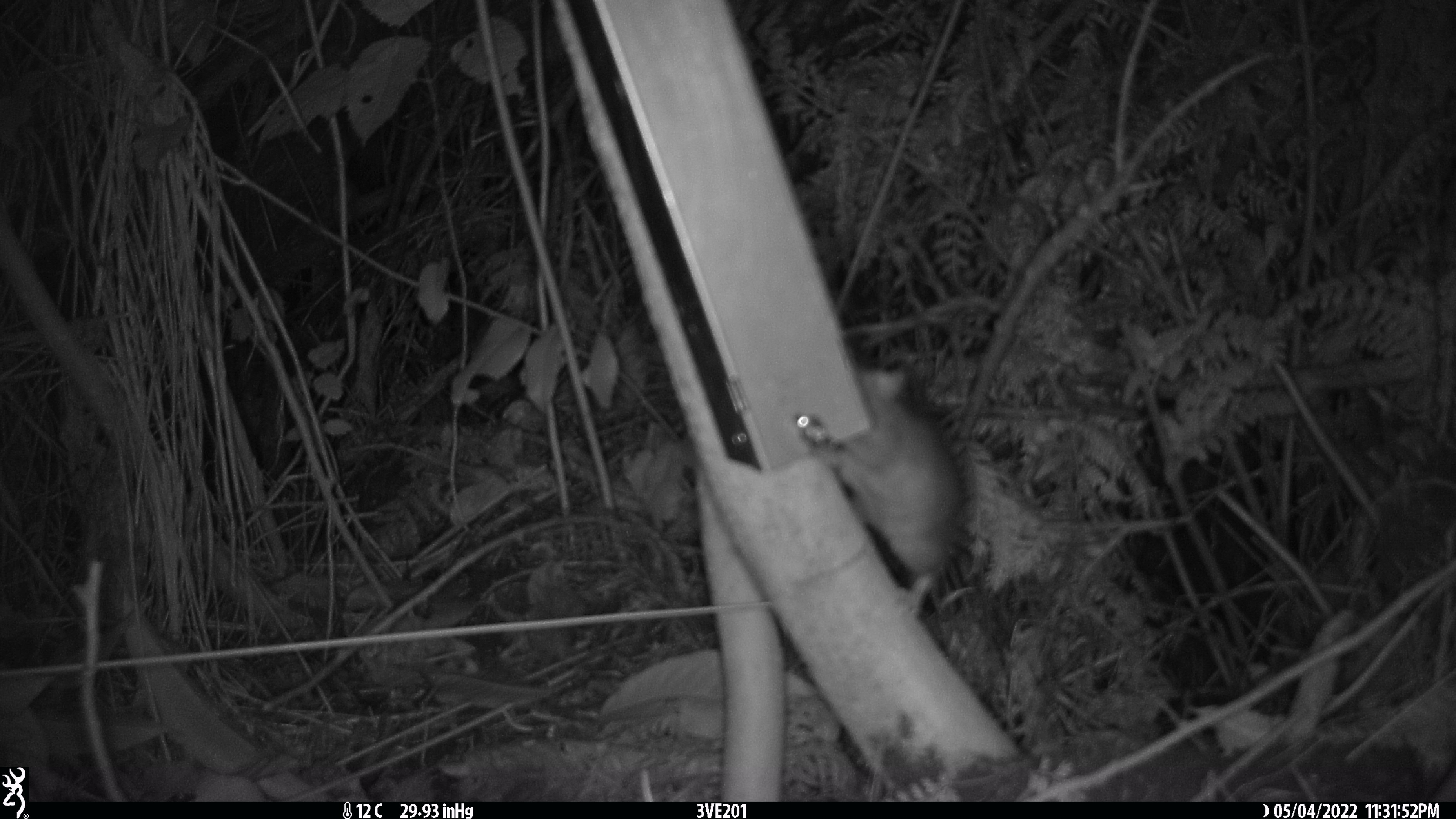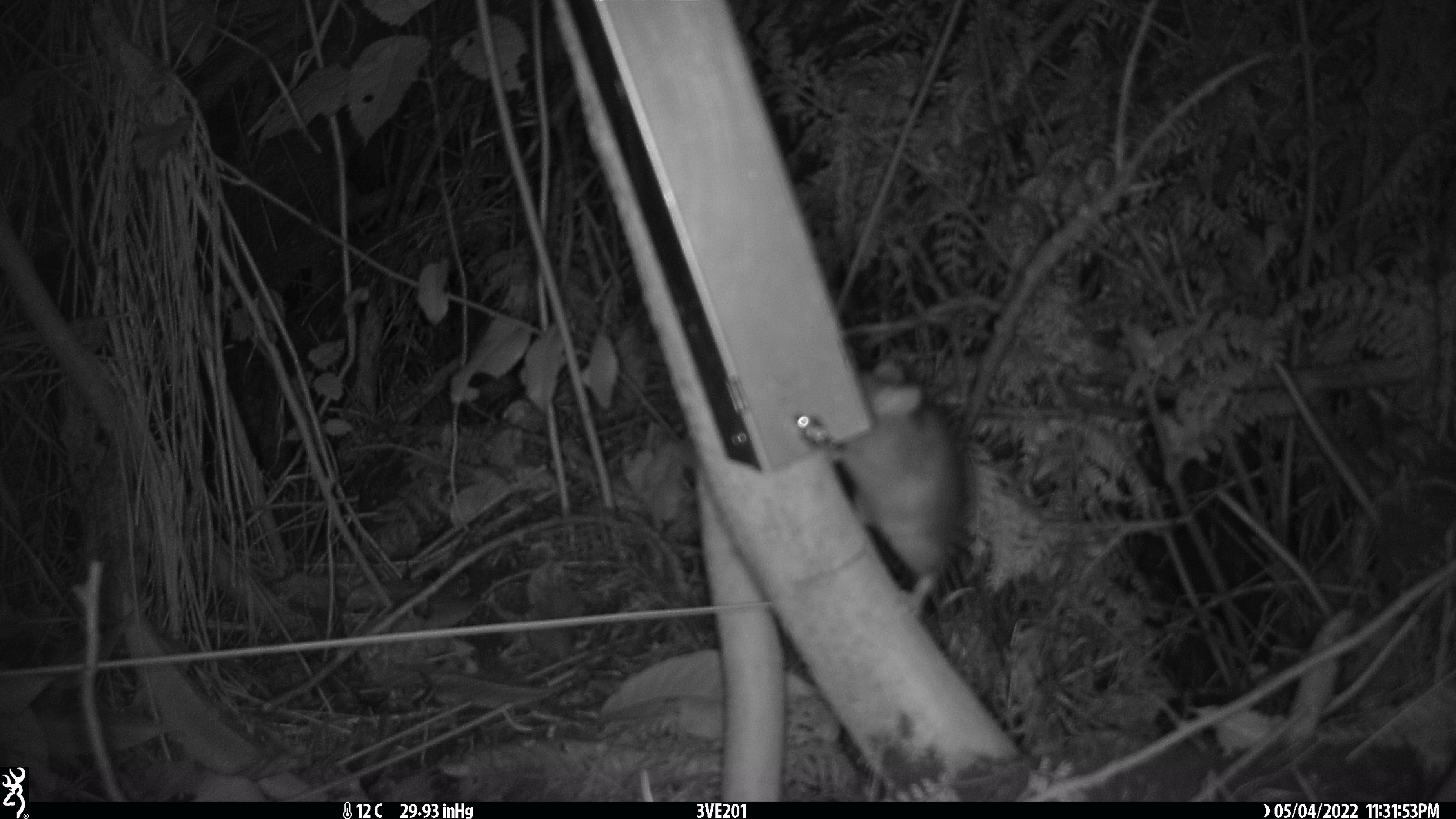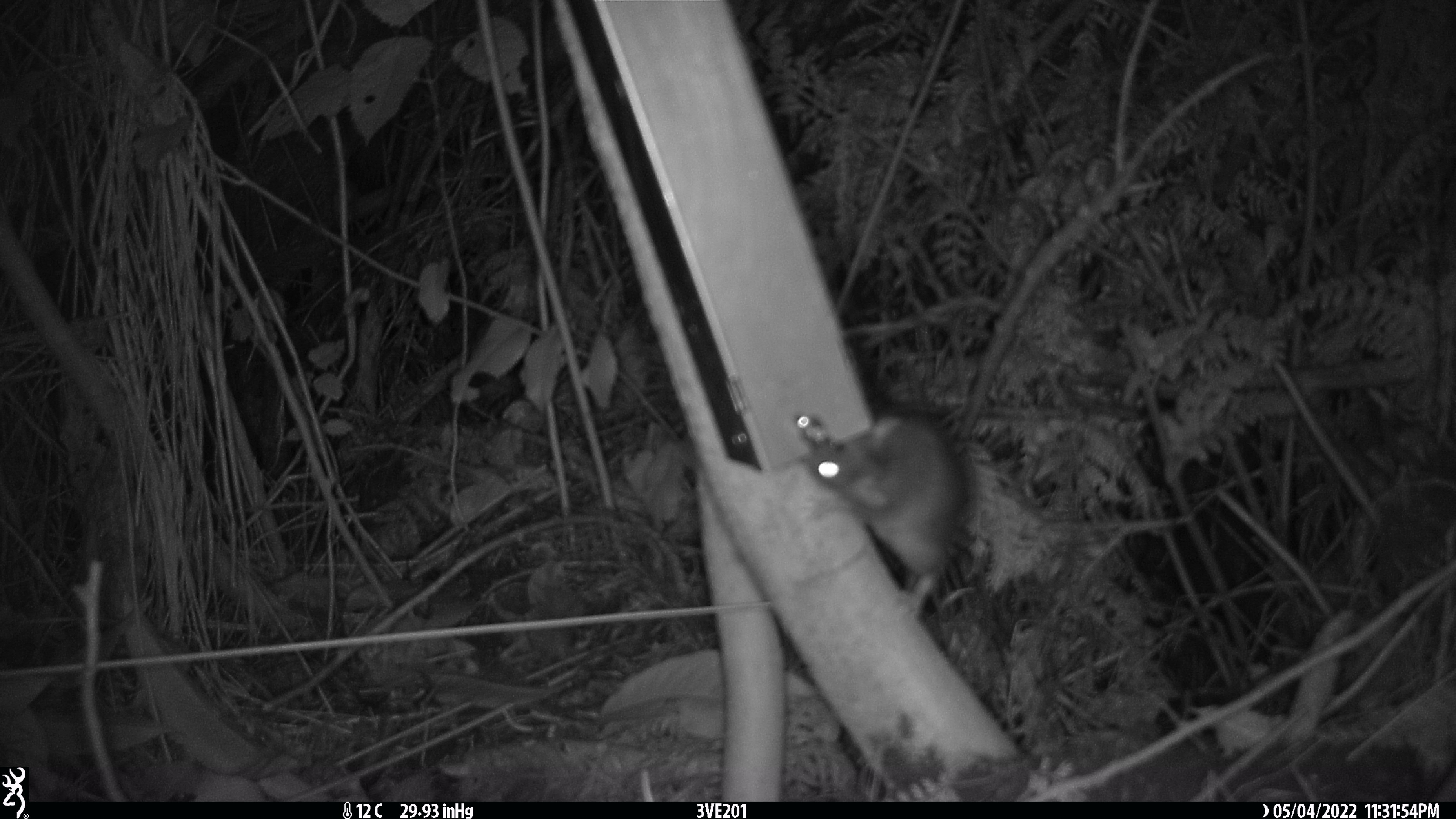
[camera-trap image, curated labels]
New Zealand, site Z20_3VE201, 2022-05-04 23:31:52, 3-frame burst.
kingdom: Animalia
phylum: Chordata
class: Mammalia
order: Rodentia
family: Muridae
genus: Rattus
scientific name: Rattus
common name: rat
Rat (Rattus).